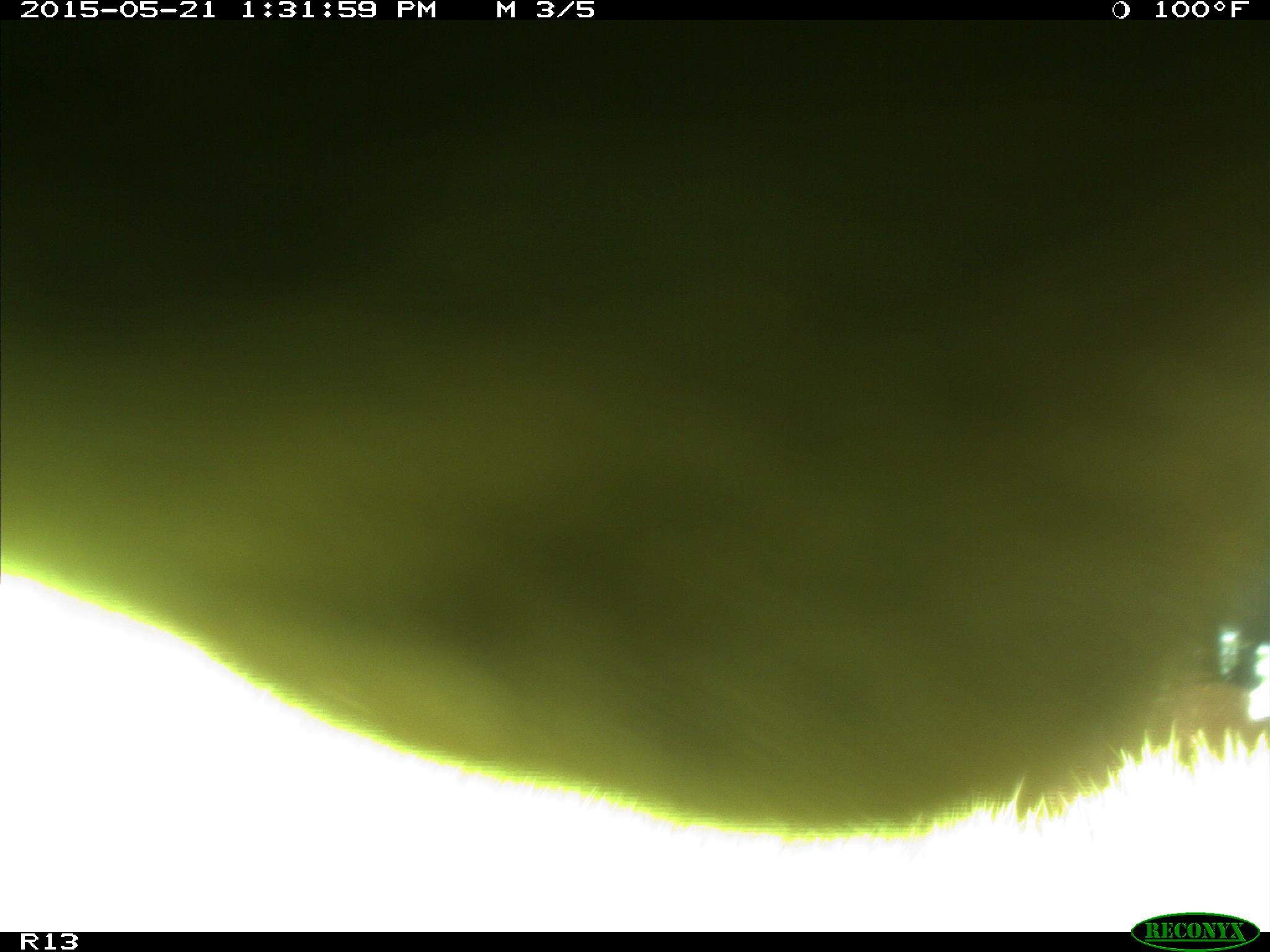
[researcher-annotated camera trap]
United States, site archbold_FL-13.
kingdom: Animalia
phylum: Chordata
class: Mammalia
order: Artiodactyla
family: Bovidae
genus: Bos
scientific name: Bos taurus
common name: domestic cow